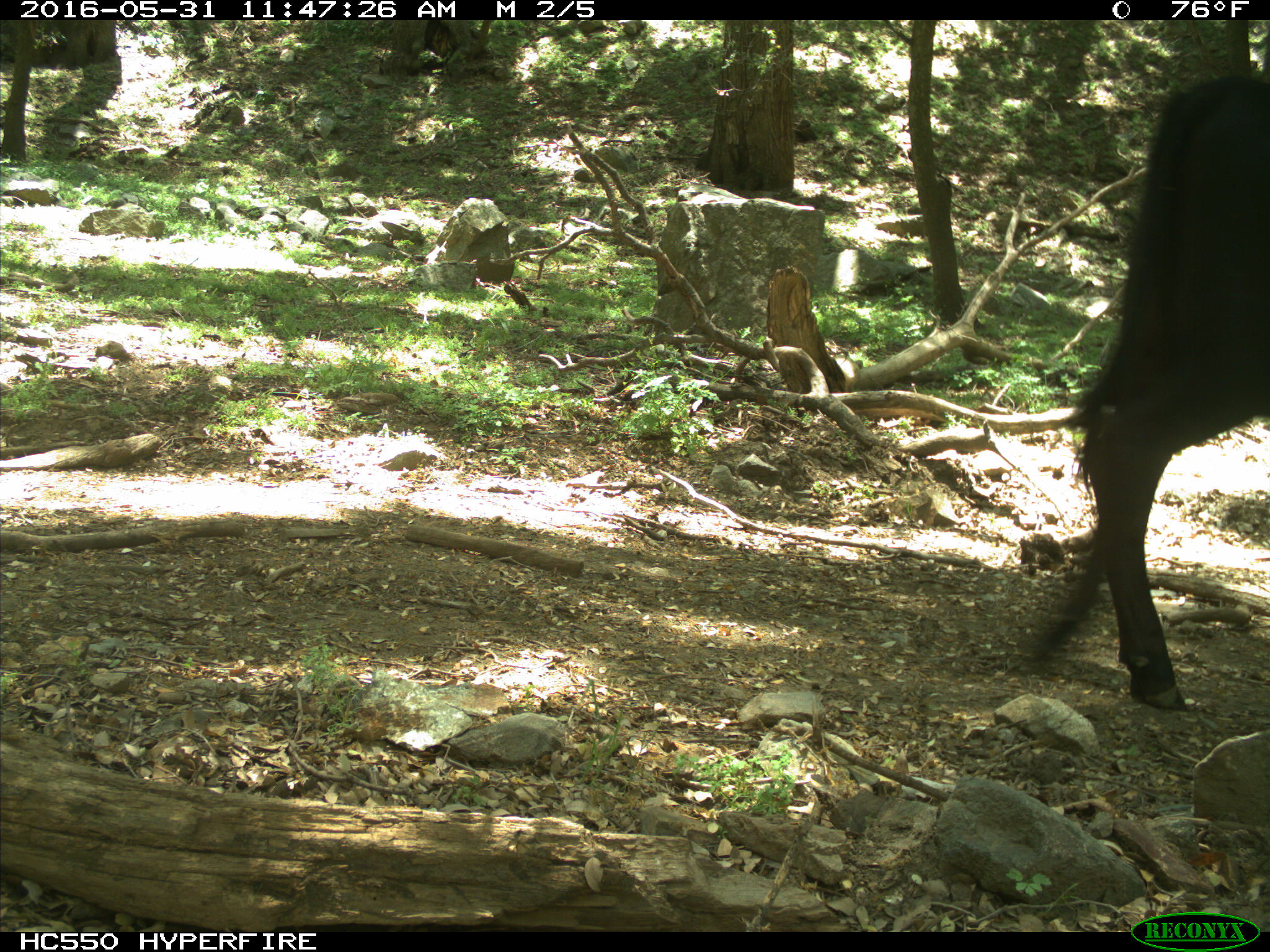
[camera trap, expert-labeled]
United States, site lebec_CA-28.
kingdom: Animalia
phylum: Chordata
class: Mammalia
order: Artiodactyla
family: Bovidae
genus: Bos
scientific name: Bos taurus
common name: domestic cow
Bos taurus (domestic cow).